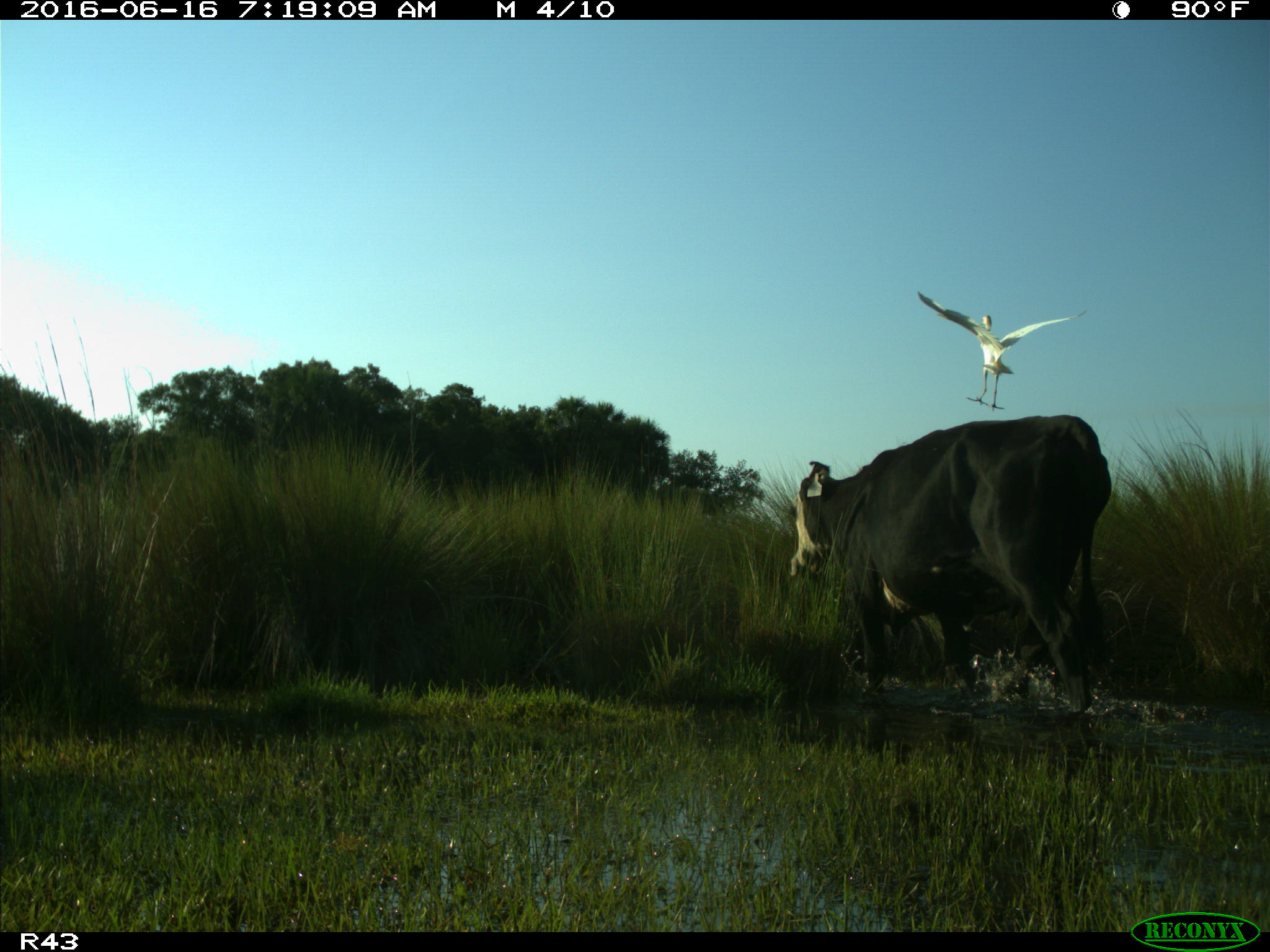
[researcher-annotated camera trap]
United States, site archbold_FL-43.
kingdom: Animalia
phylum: Chordata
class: Mammalia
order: Artiodactyla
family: Bovidae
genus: Bos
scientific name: Bos taurus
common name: domestic cow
Bos taurus (domestic cow).